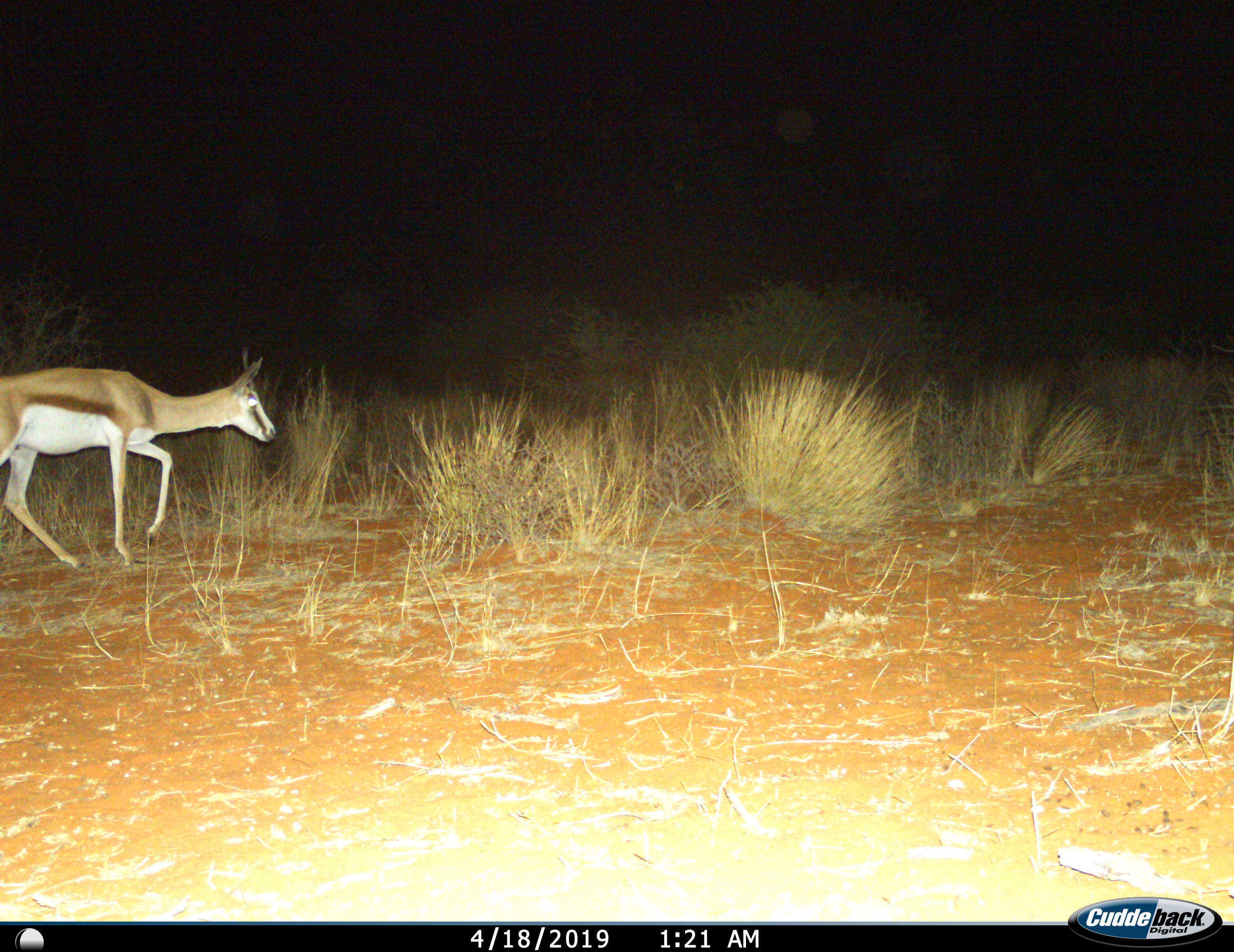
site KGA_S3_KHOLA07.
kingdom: Animalia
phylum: Chordata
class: Mammalia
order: Artiodactyla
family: Bovidae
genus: Antidorcas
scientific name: Antidorcas marsupialis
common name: springbok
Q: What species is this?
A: Springbok (Antidorcas marsupialis).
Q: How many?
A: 1.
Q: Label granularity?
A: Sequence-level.